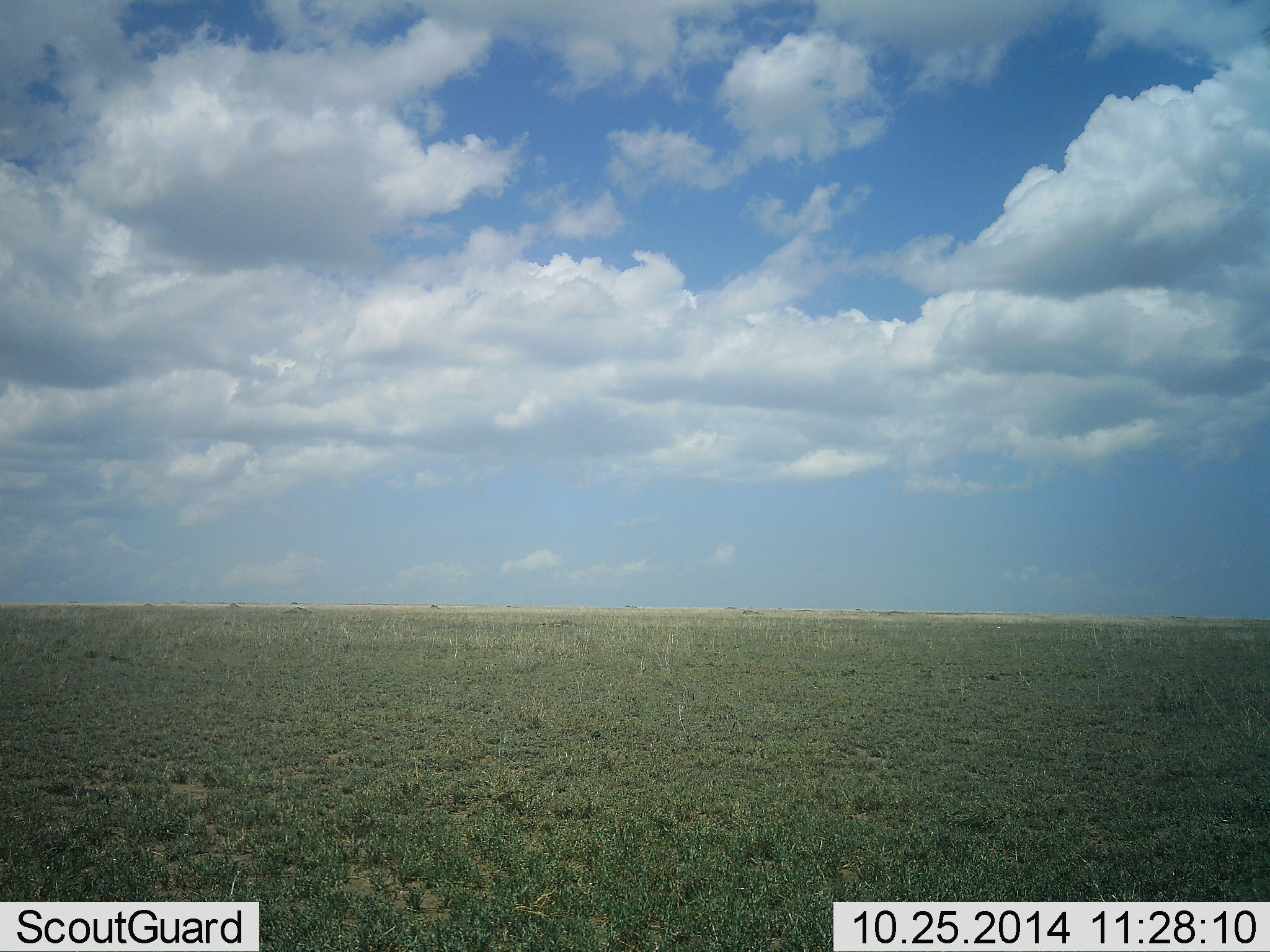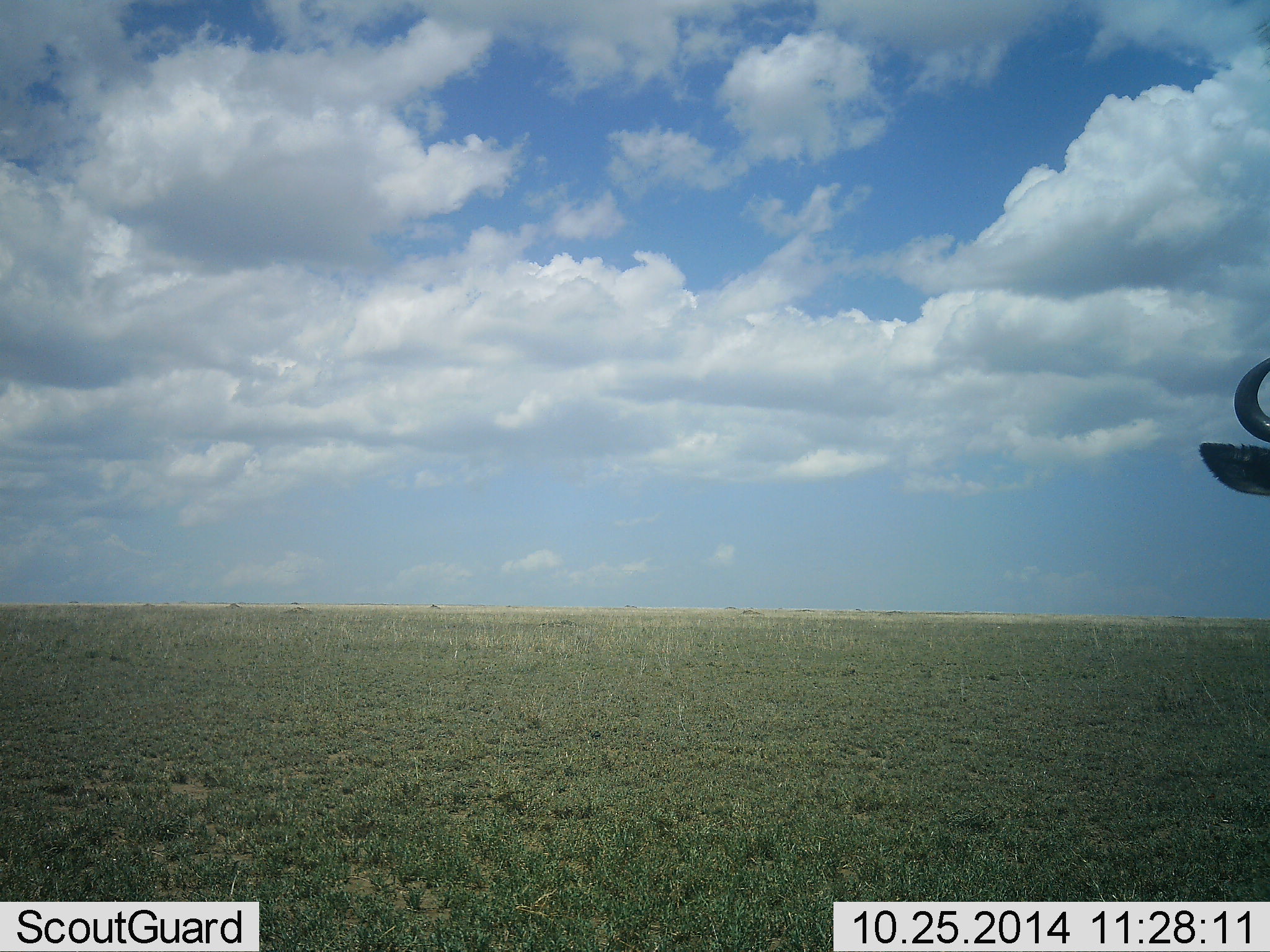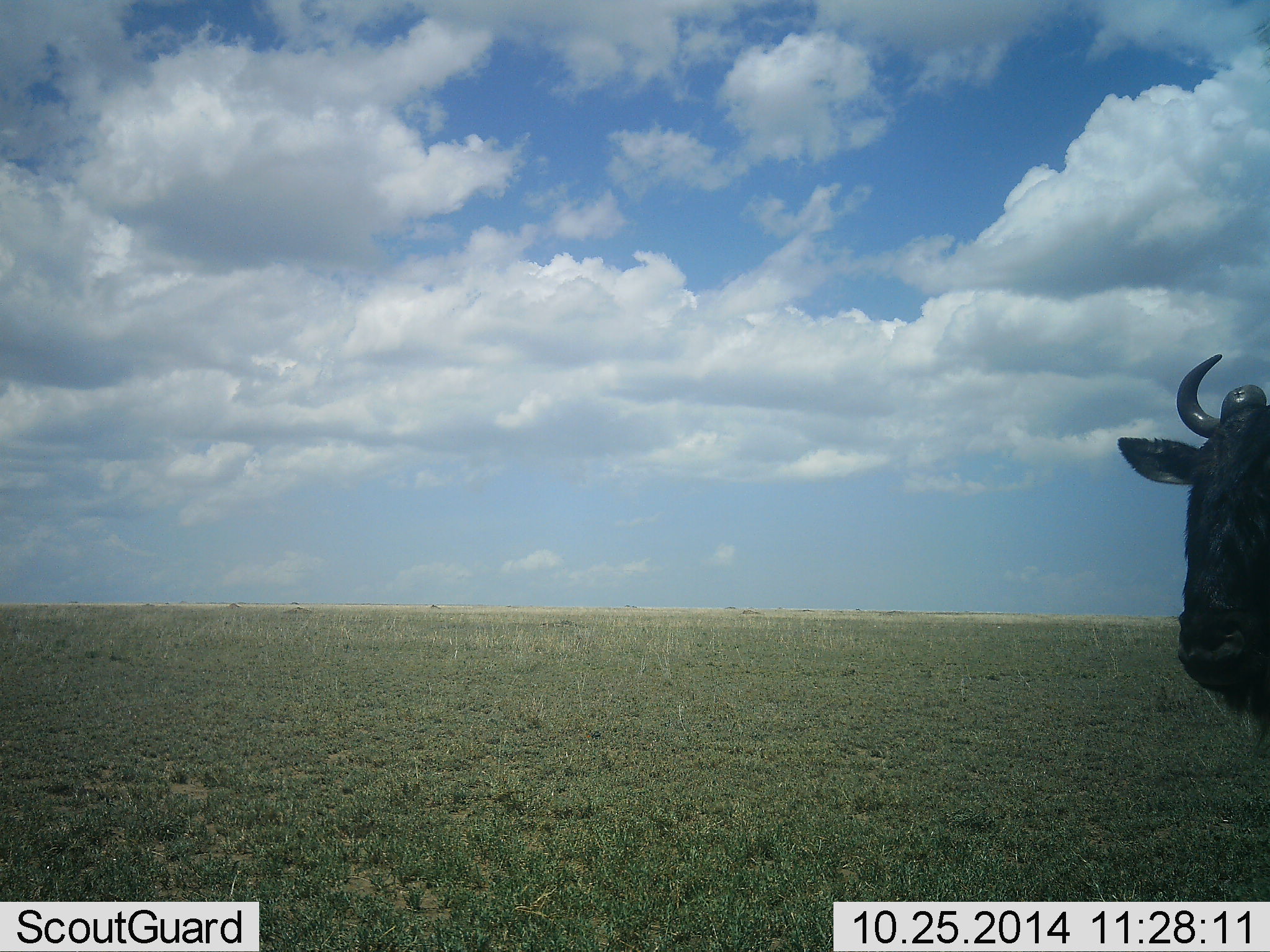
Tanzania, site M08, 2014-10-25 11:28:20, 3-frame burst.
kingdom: Animalia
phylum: Chordata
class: Mammalia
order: Artiodactyla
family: Bovidae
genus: Connochaetes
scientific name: Connochaetes taurinus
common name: blue wildebeest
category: wildebeest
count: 1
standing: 40%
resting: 0%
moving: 60%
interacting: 0%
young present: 0%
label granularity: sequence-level